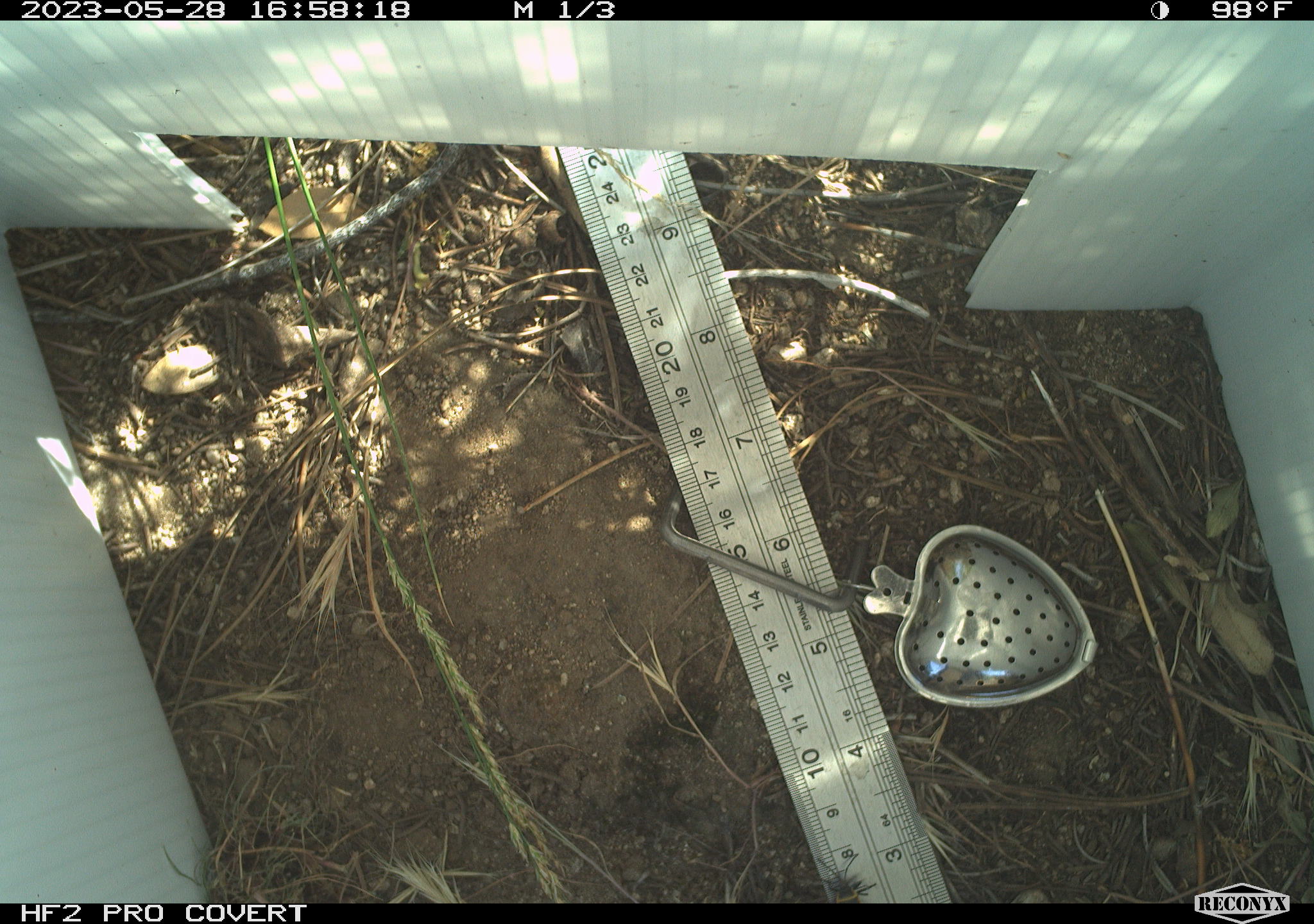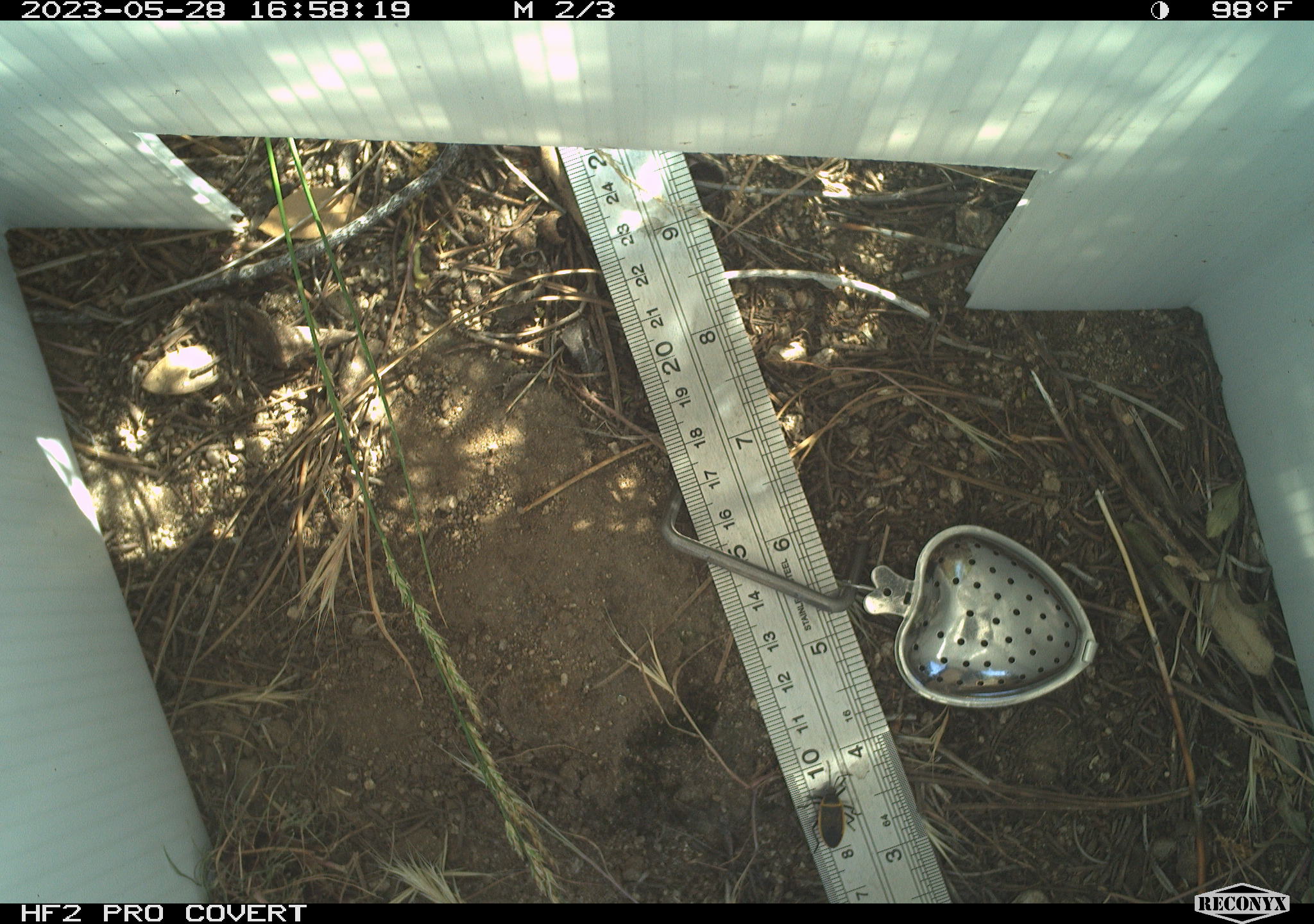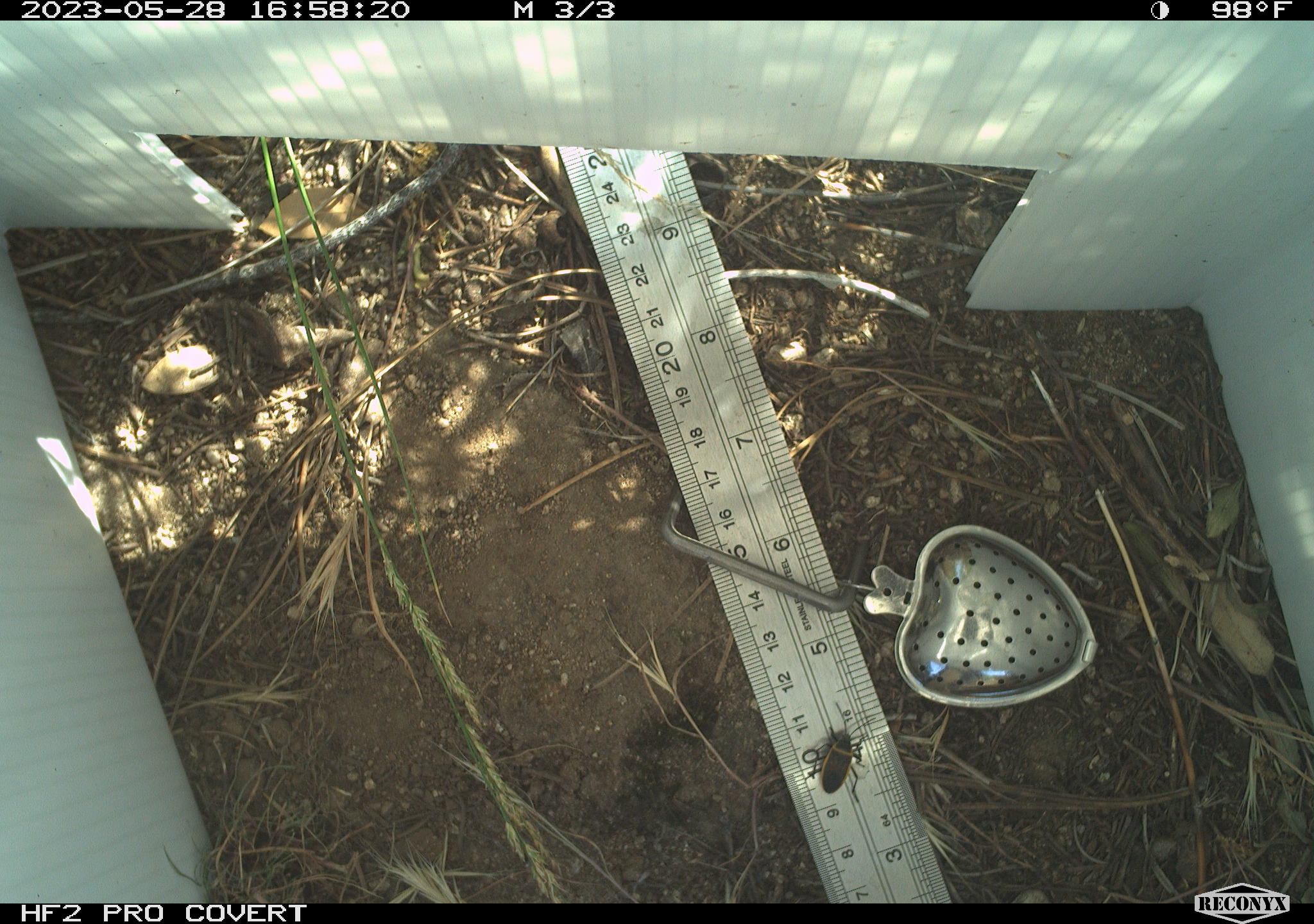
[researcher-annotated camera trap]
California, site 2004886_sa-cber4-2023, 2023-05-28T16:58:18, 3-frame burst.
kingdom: Animalia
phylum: Arthropoda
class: Insecta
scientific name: Insecta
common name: insect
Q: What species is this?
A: Insect (Insecta).